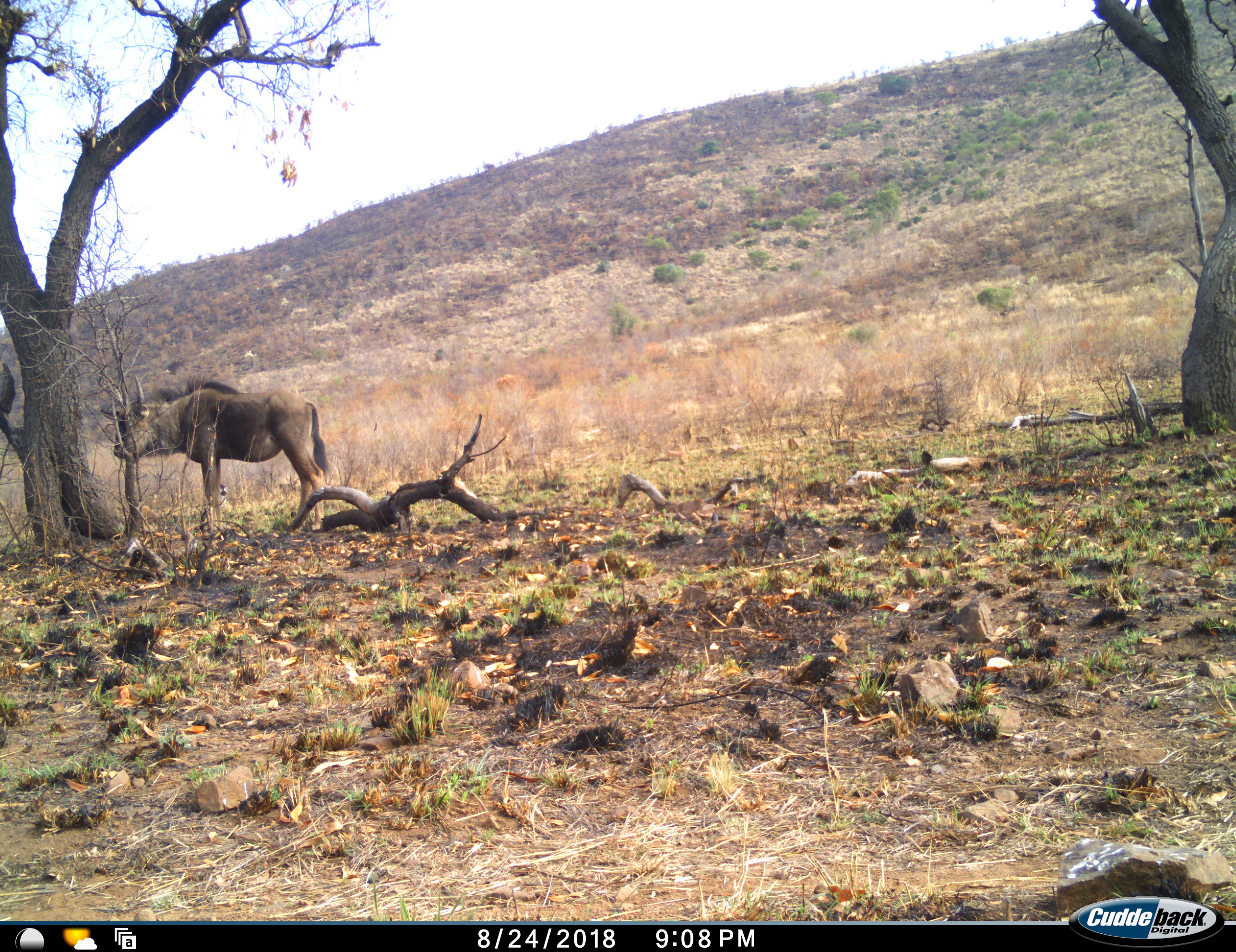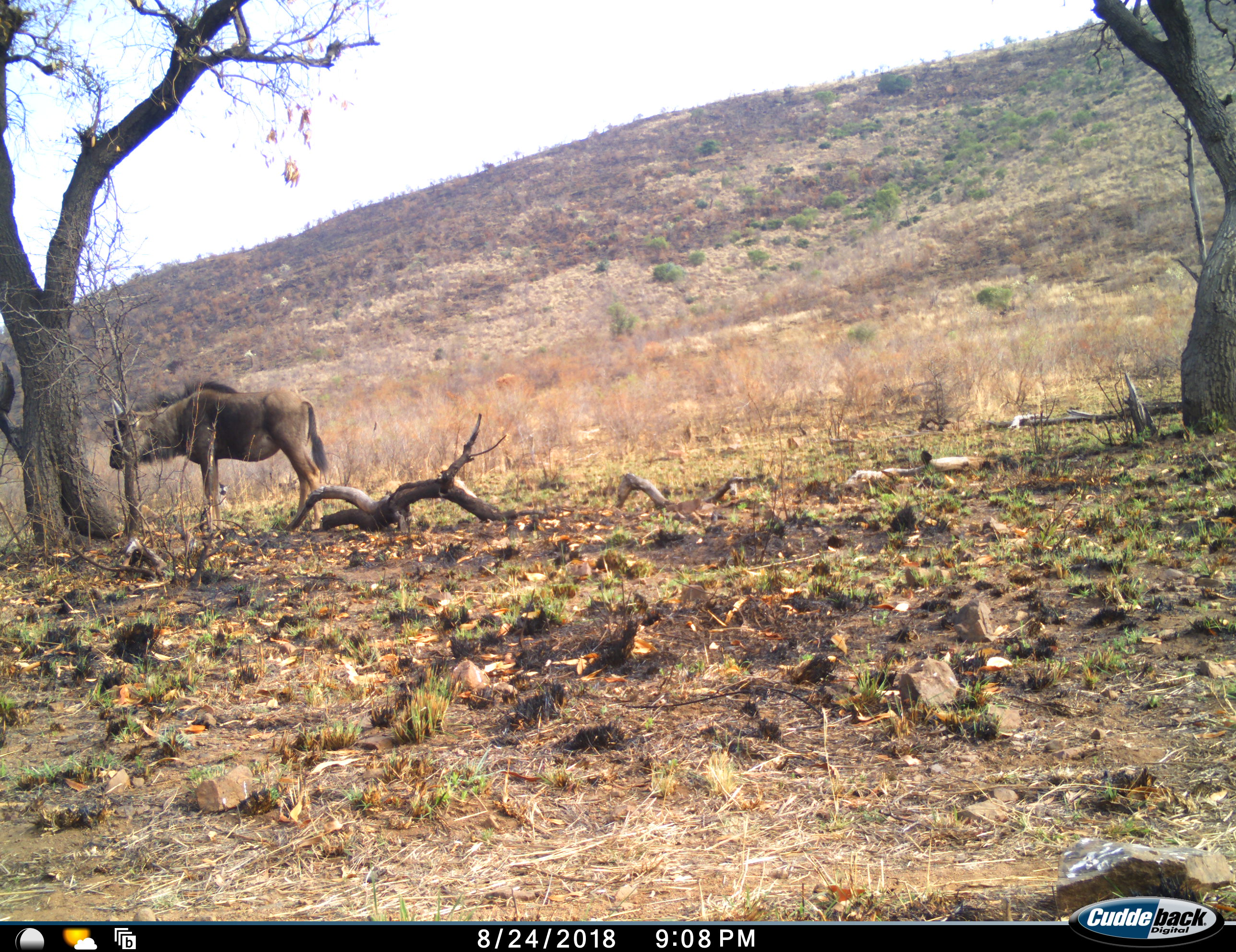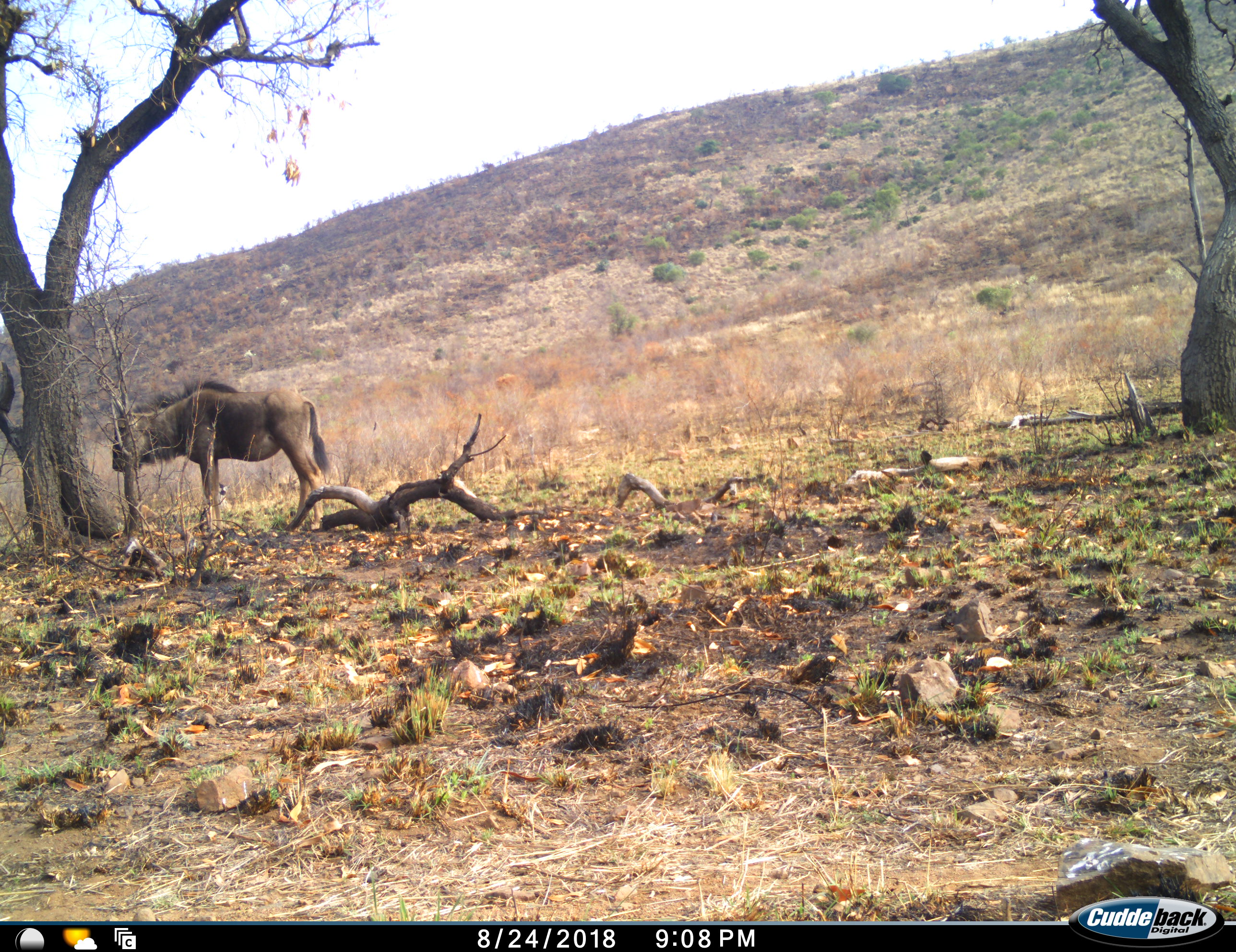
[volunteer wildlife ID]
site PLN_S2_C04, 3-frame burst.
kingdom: Animalia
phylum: Chordata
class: Mammalia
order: Artiodactyla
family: Bovidae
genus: Connochaetes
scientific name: Connochaetes taurinus taurinus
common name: blue wildebeest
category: wildebeestblue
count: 1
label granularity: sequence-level